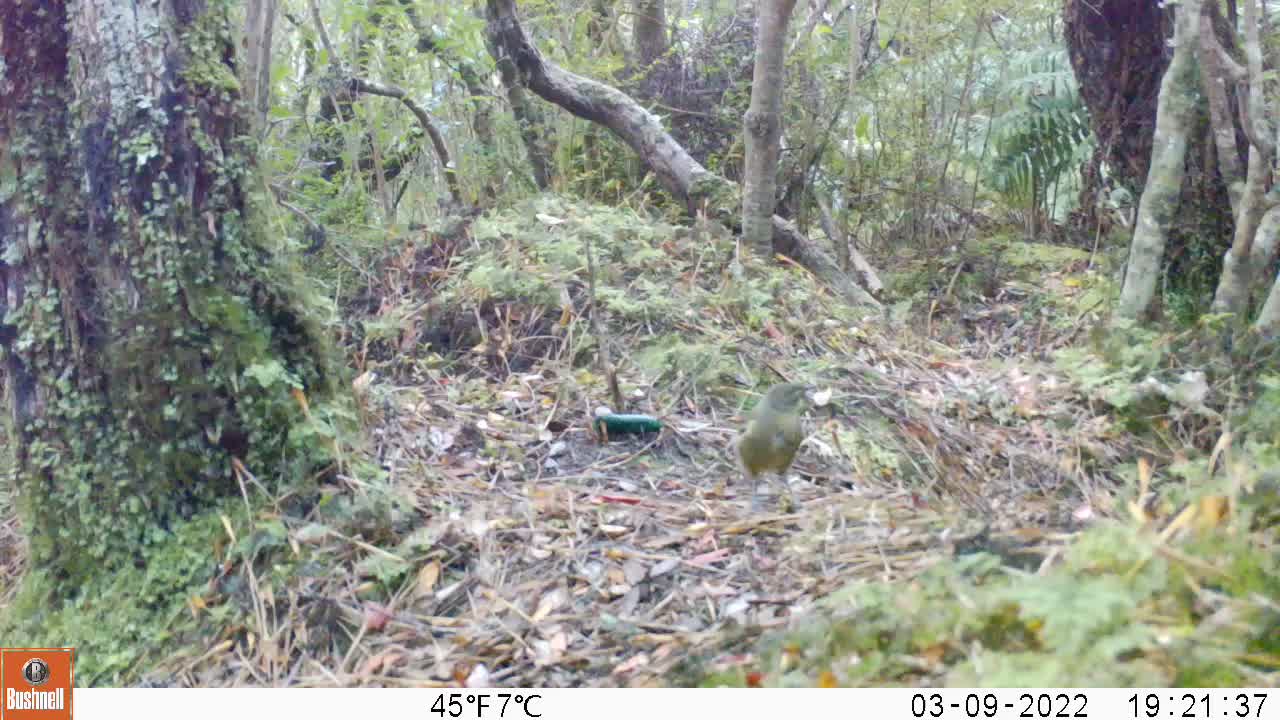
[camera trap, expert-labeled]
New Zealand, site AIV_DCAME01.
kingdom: Animalia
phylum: Chordata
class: Aves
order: Passeriformes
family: Meliphagidae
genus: Anthornis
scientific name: Anthornis melanura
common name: new zealand bellbird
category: bellbird